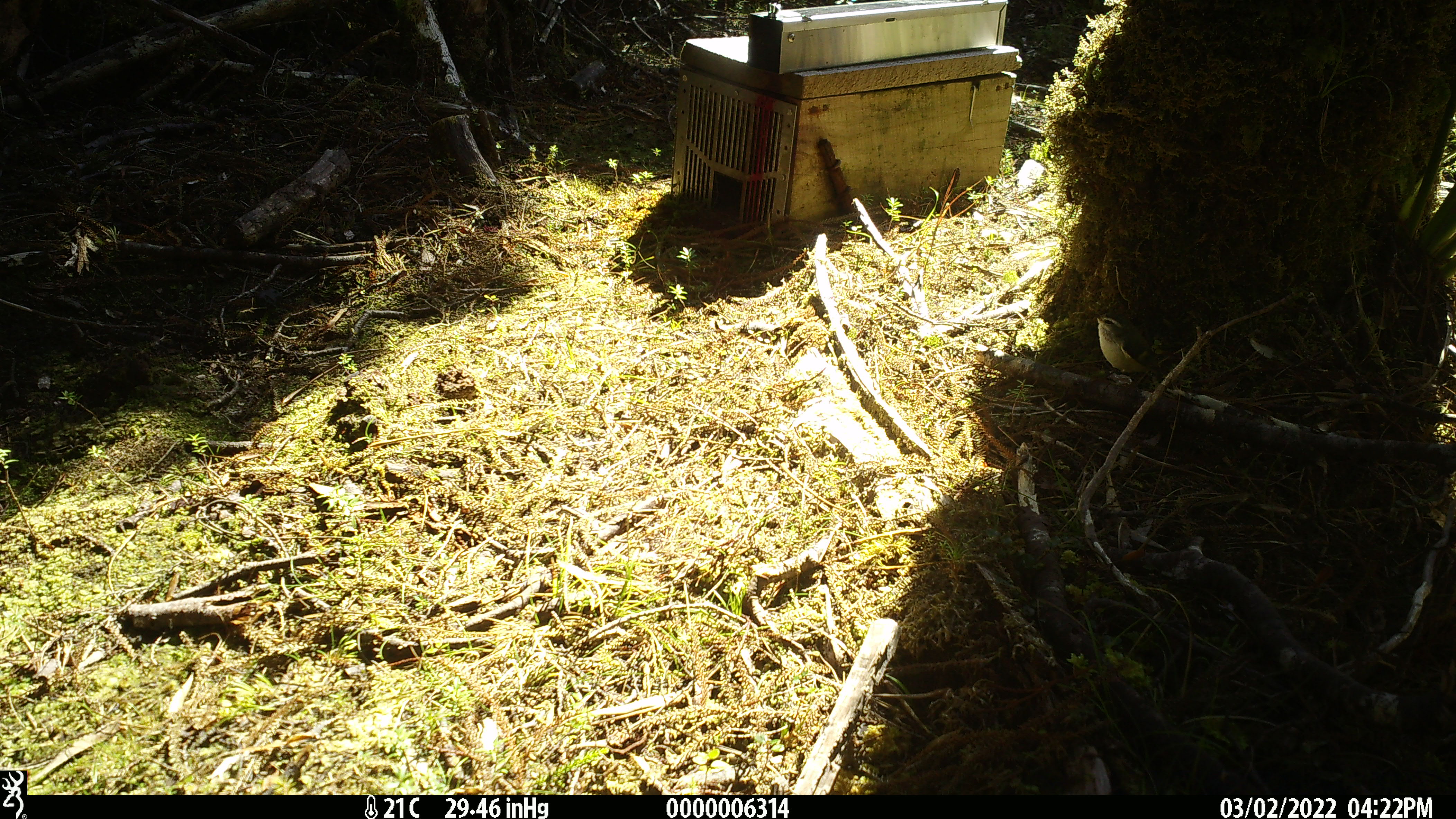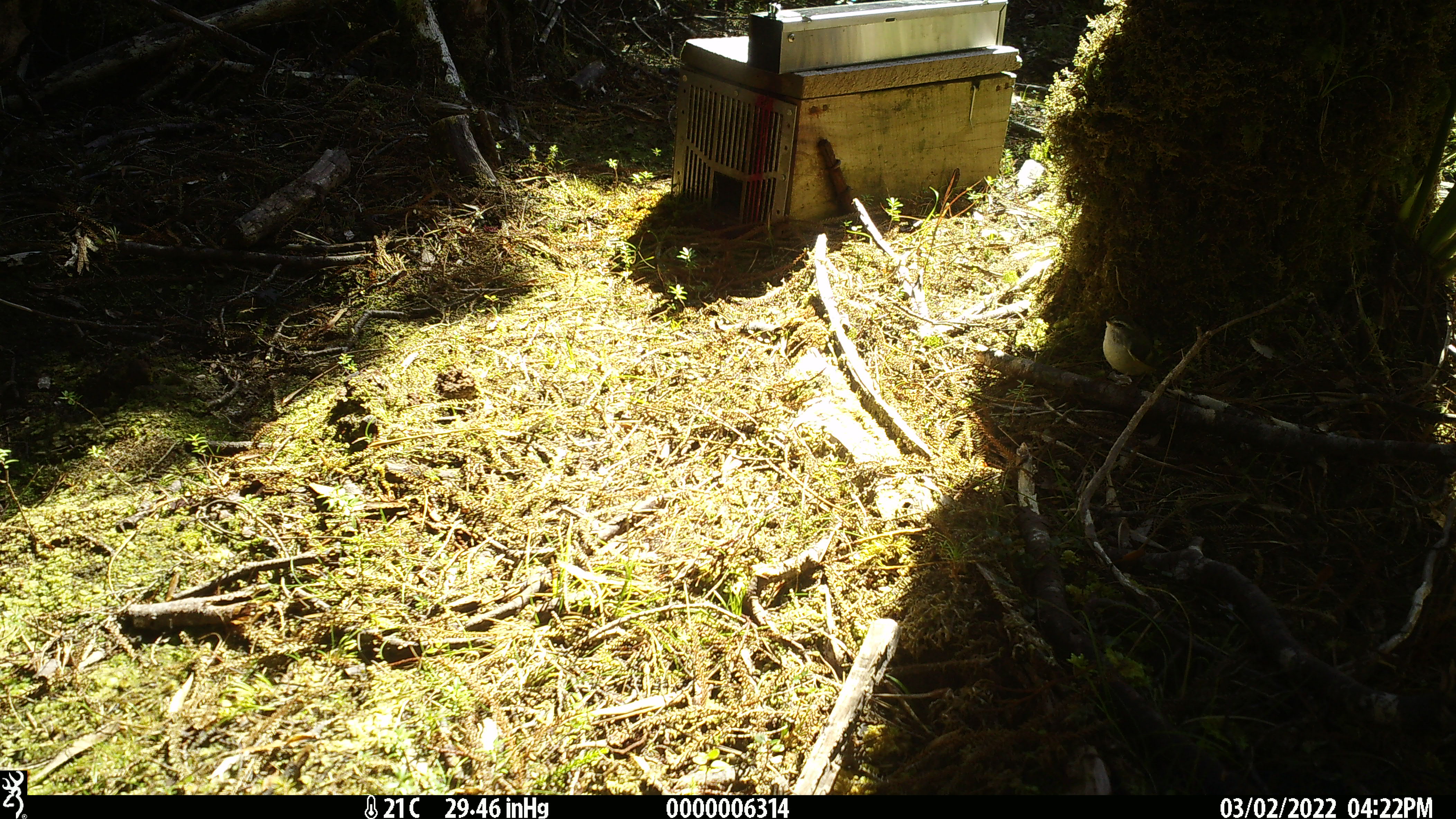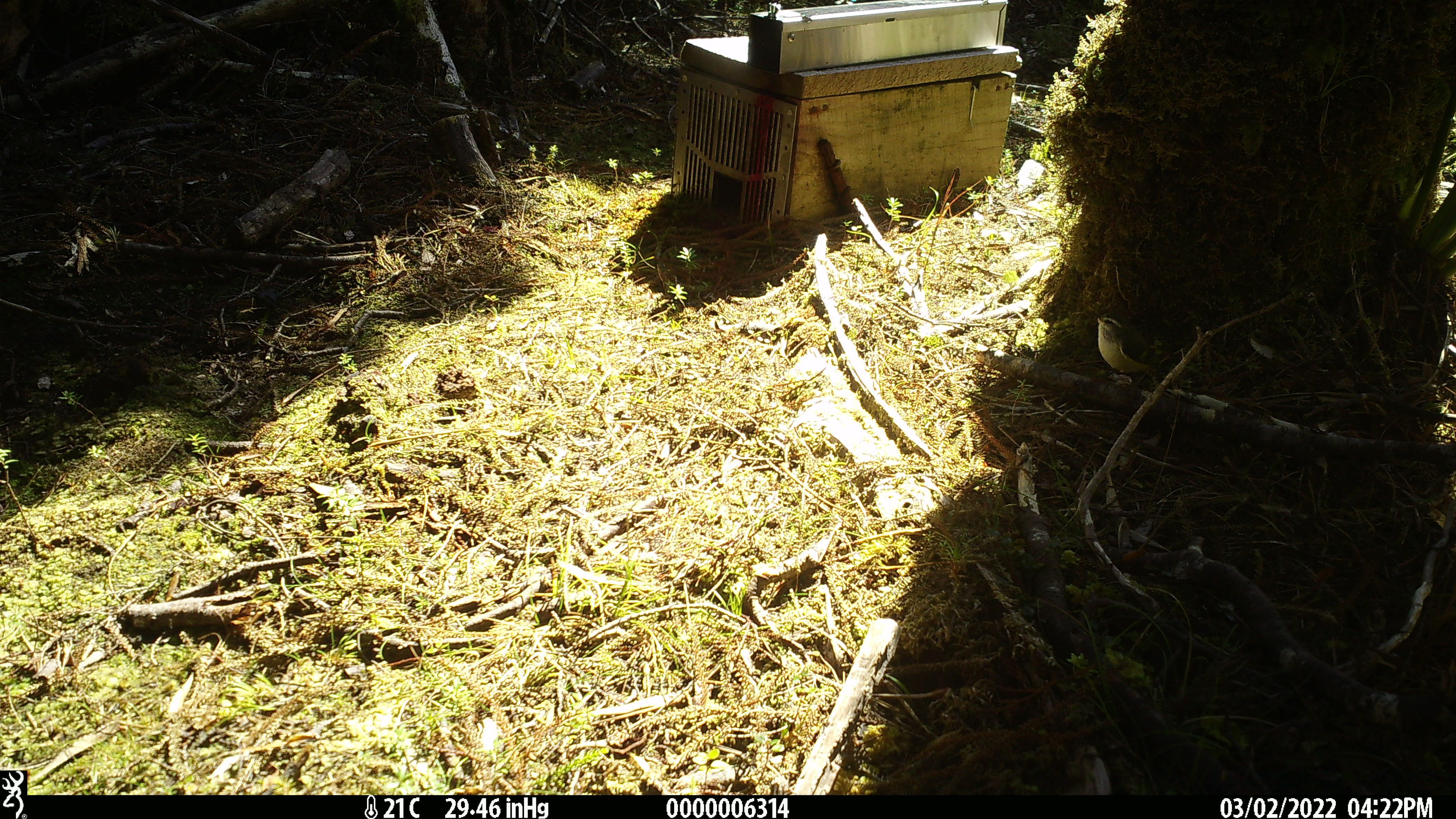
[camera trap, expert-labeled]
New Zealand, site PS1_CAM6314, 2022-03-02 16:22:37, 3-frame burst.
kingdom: Animalia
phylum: Chordata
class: Aves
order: Passeriformes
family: Acanthisittidae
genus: Acanthisitta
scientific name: Acanthisitta chloris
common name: rifleman